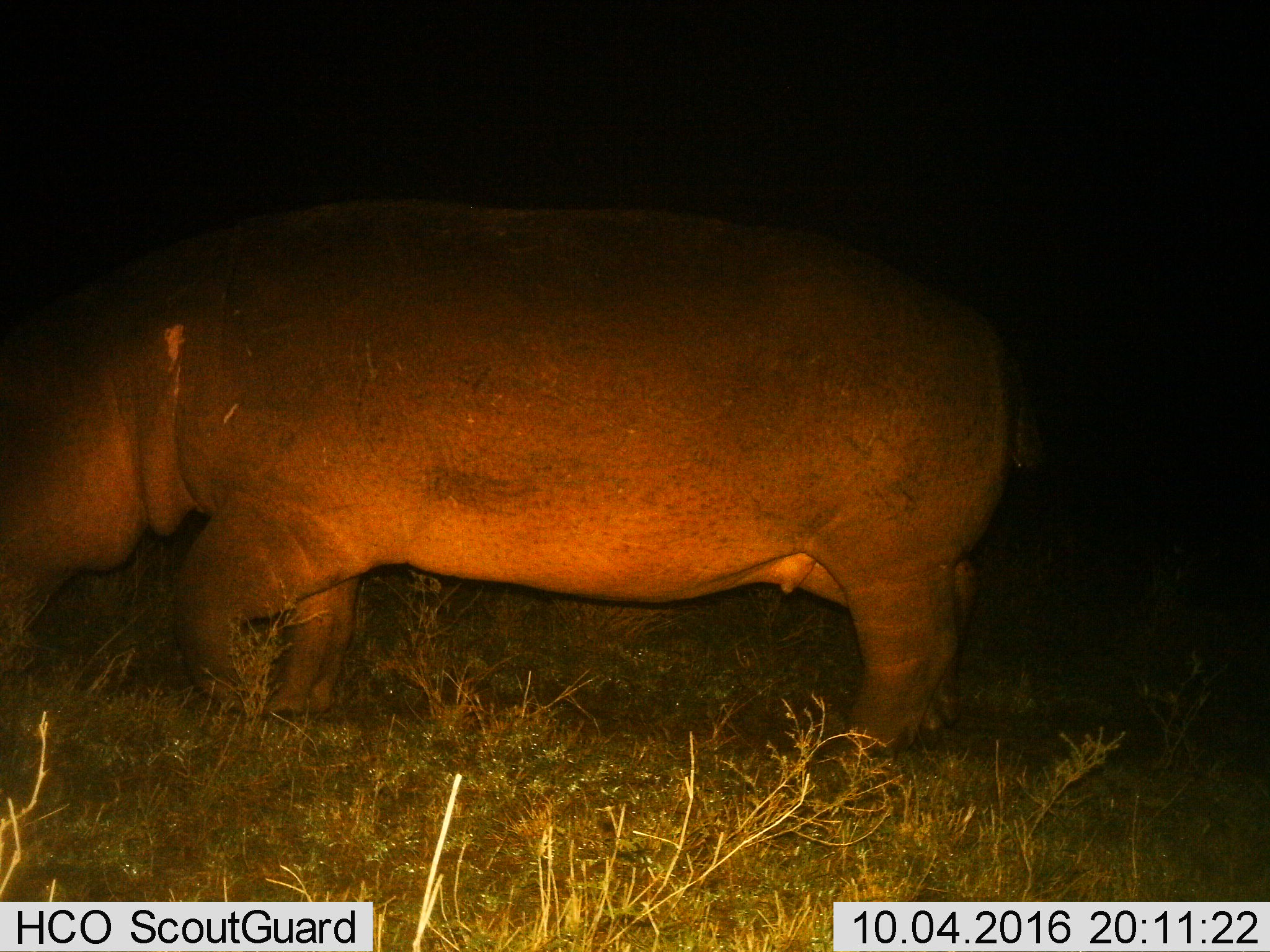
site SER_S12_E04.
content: unidentified animal